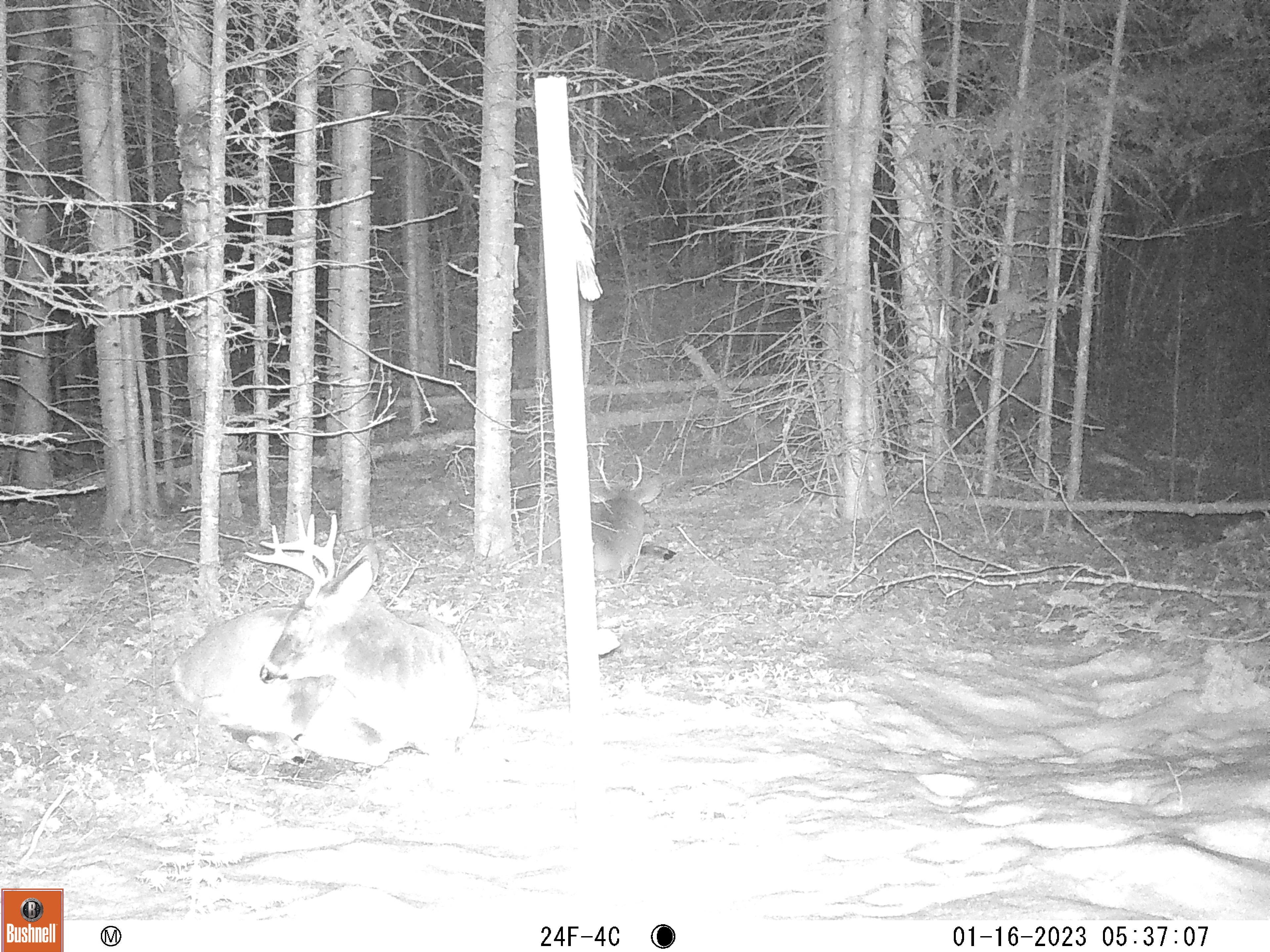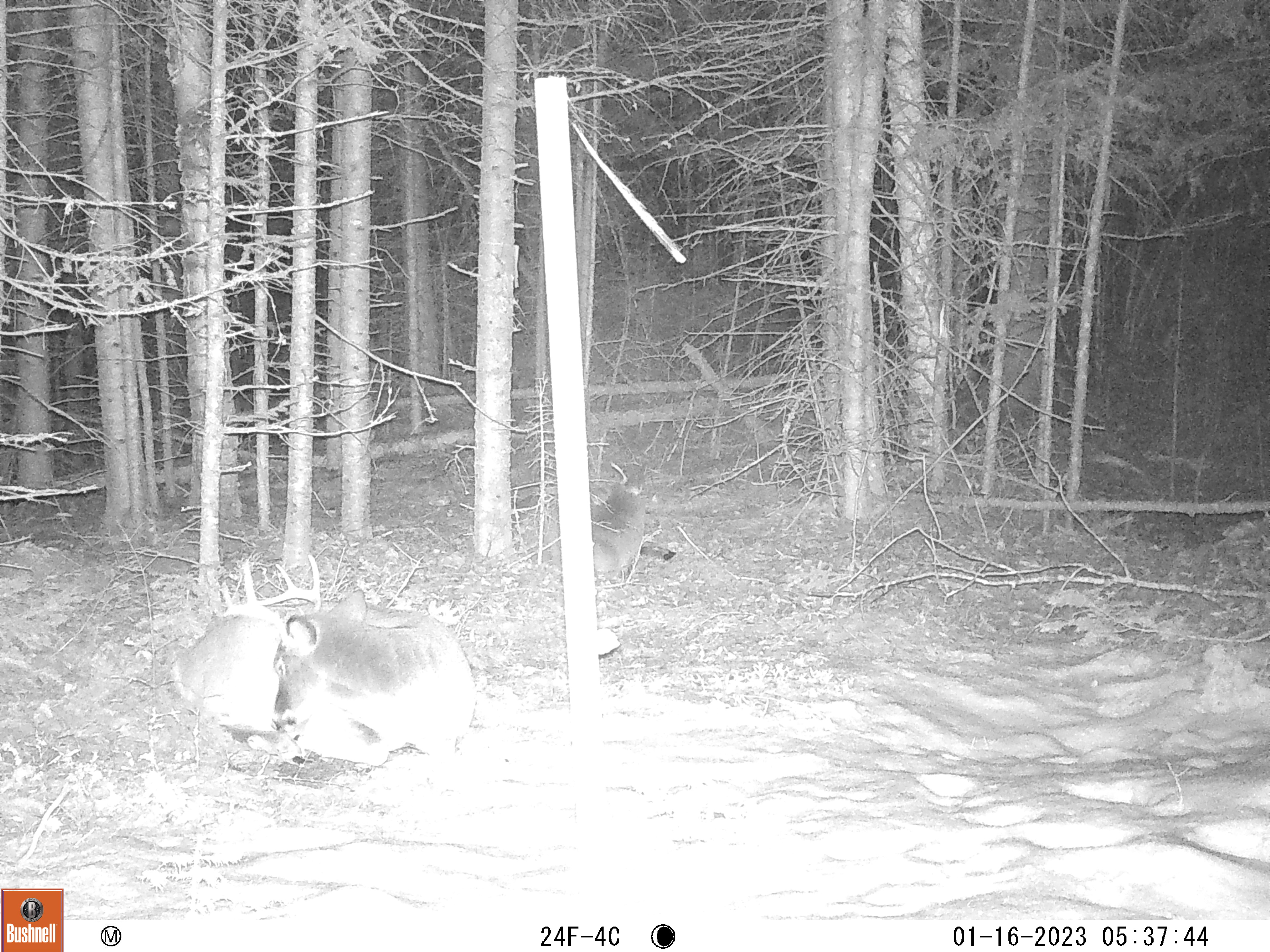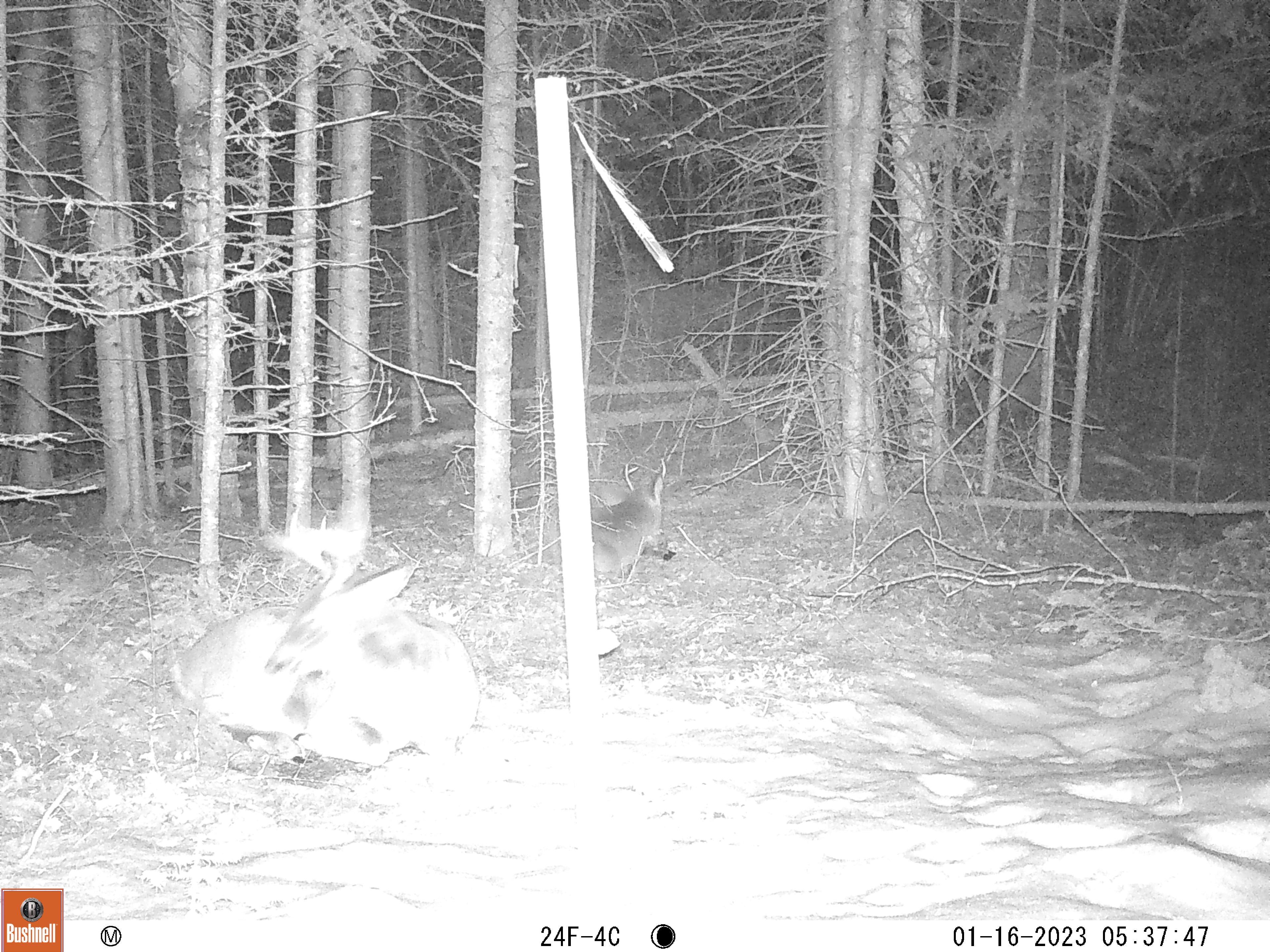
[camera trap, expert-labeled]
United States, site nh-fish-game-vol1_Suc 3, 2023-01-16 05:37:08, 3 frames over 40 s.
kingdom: Animalia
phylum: Chordata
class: Mammalia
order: Artiodactyla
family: Cervidae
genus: Odocoileus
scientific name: Odocoileus virginianus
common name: white-tailed deer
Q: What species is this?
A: White-tailed deer (Odocoileus virginianus).